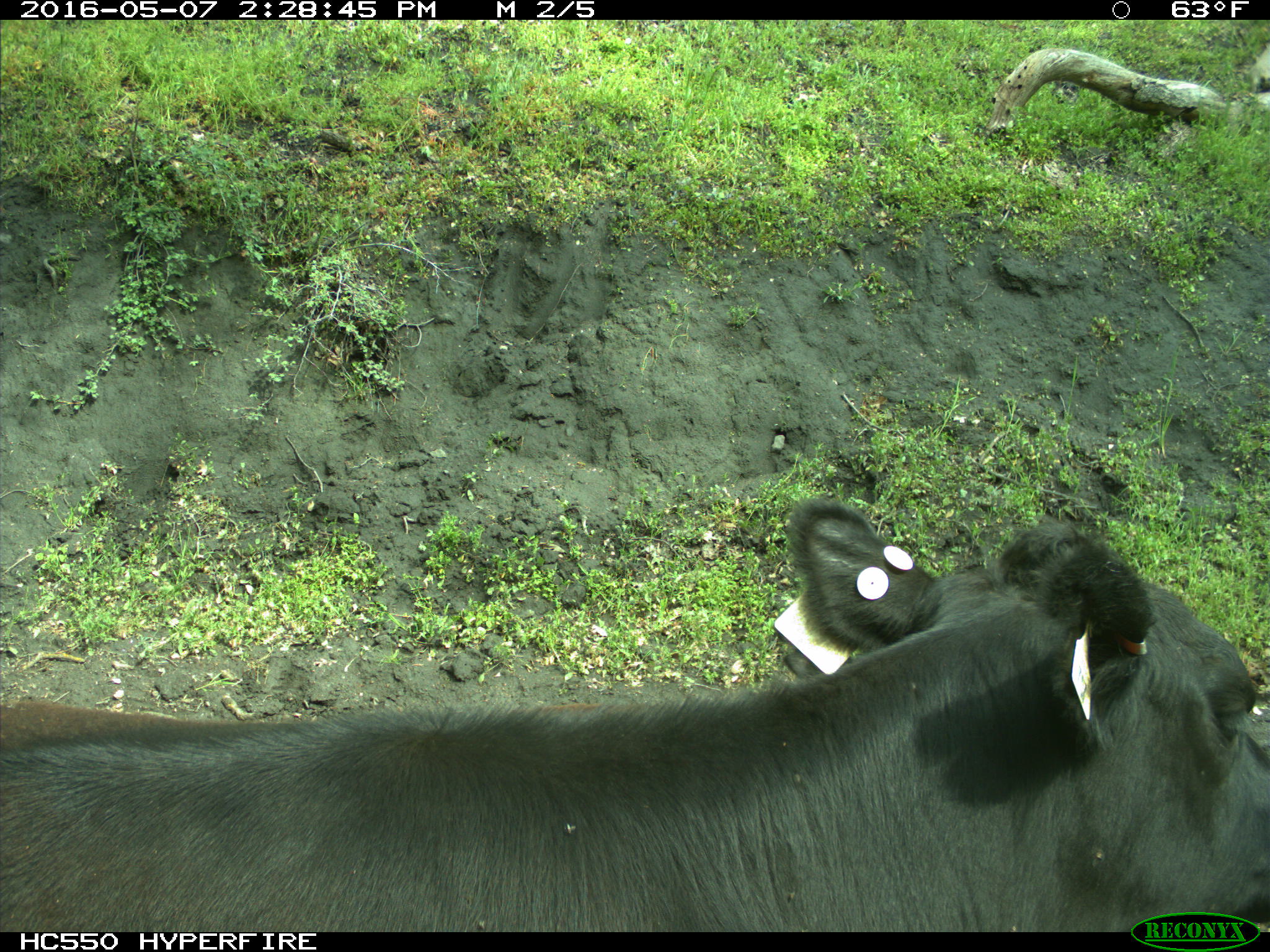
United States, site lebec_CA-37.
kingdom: Animalia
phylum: Chordata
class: Mammalia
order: Artiodactyla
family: Bovidae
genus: Bos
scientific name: Bos taurus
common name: domestic cow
Bos taurus (domestic cow).